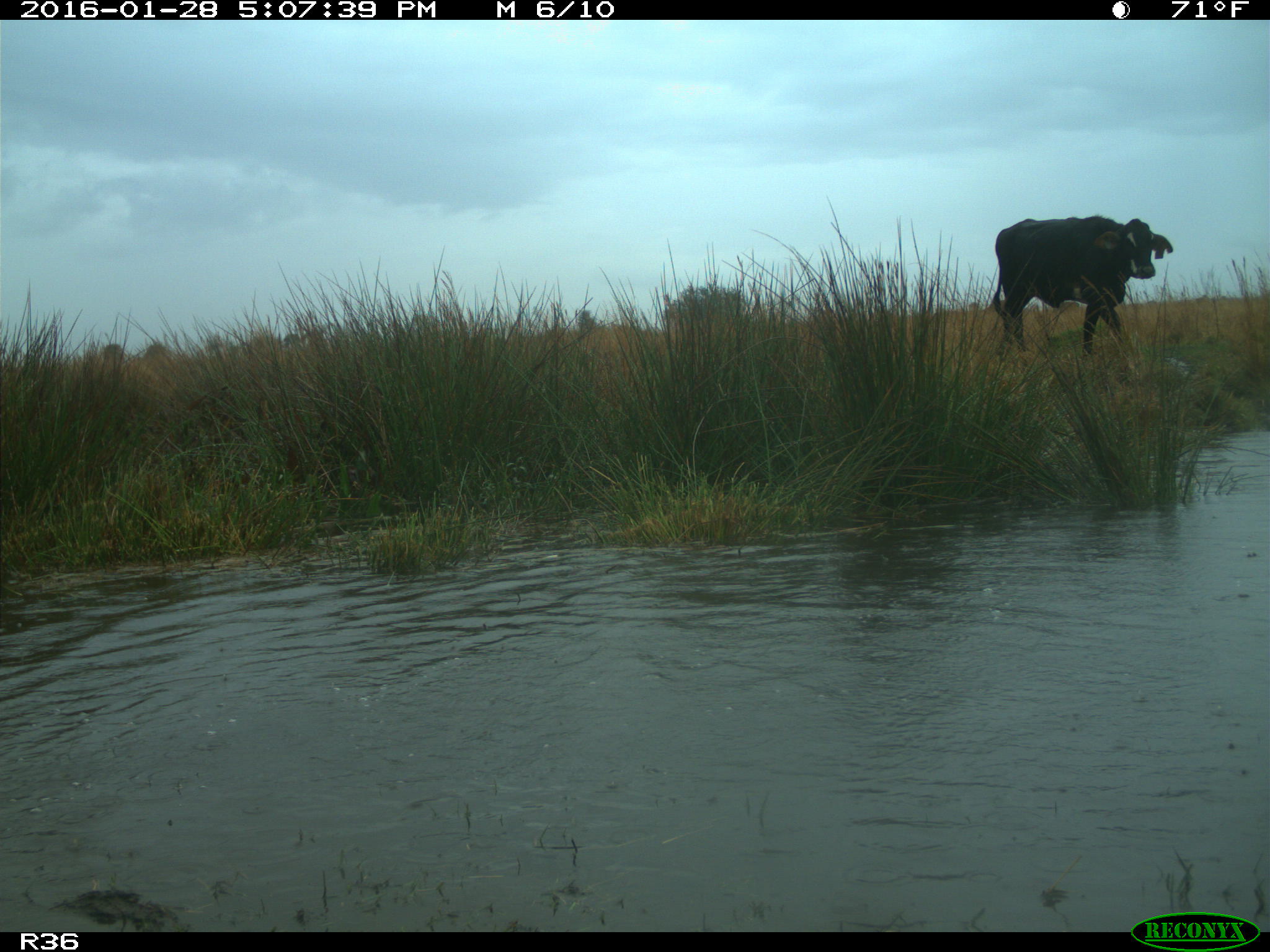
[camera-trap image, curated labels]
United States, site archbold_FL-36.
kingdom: Animalia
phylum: Chordata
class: Mammalia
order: Artiodactyla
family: Bovidae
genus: Bos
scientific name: Bos taurus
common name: domestic cow